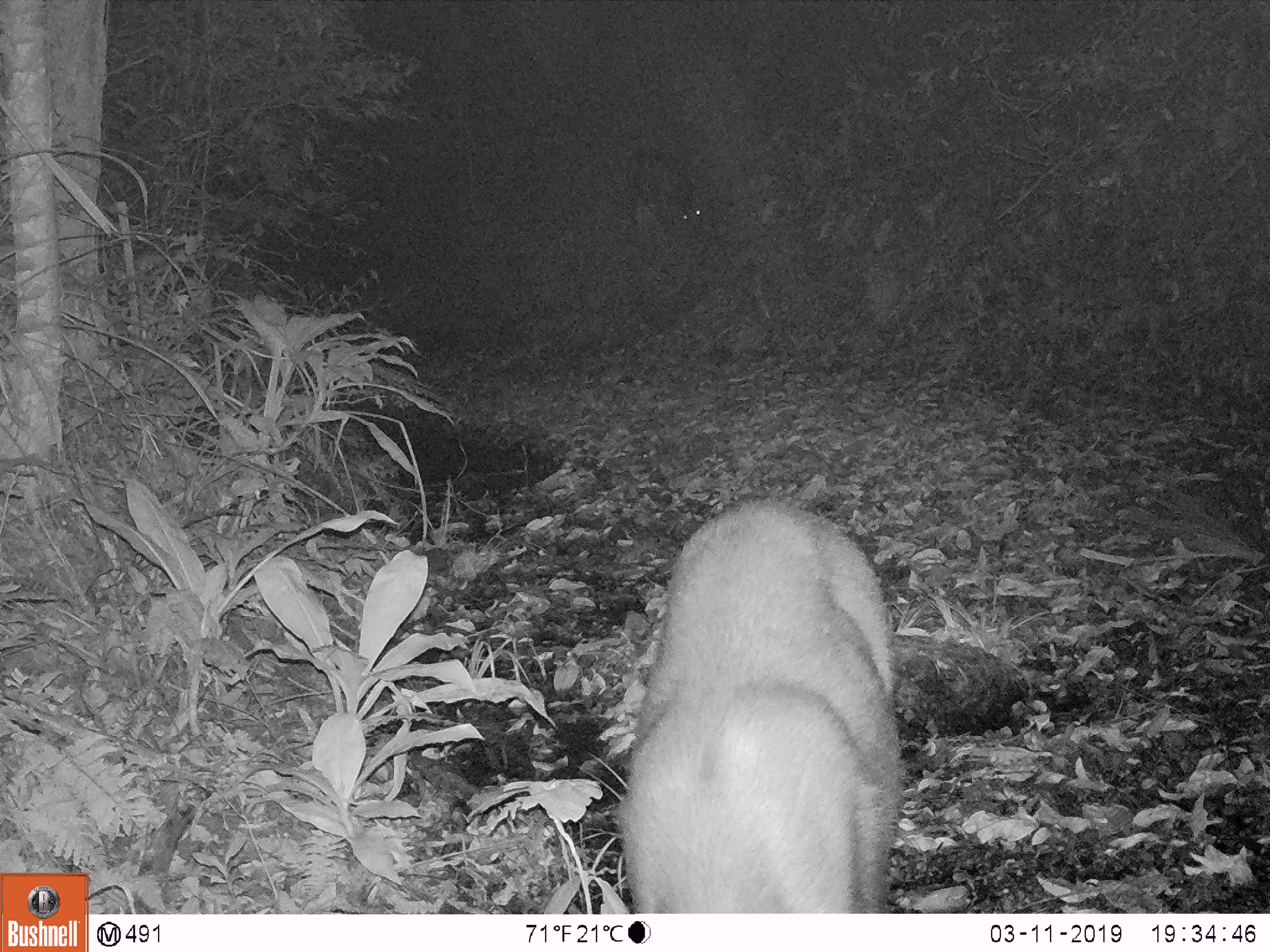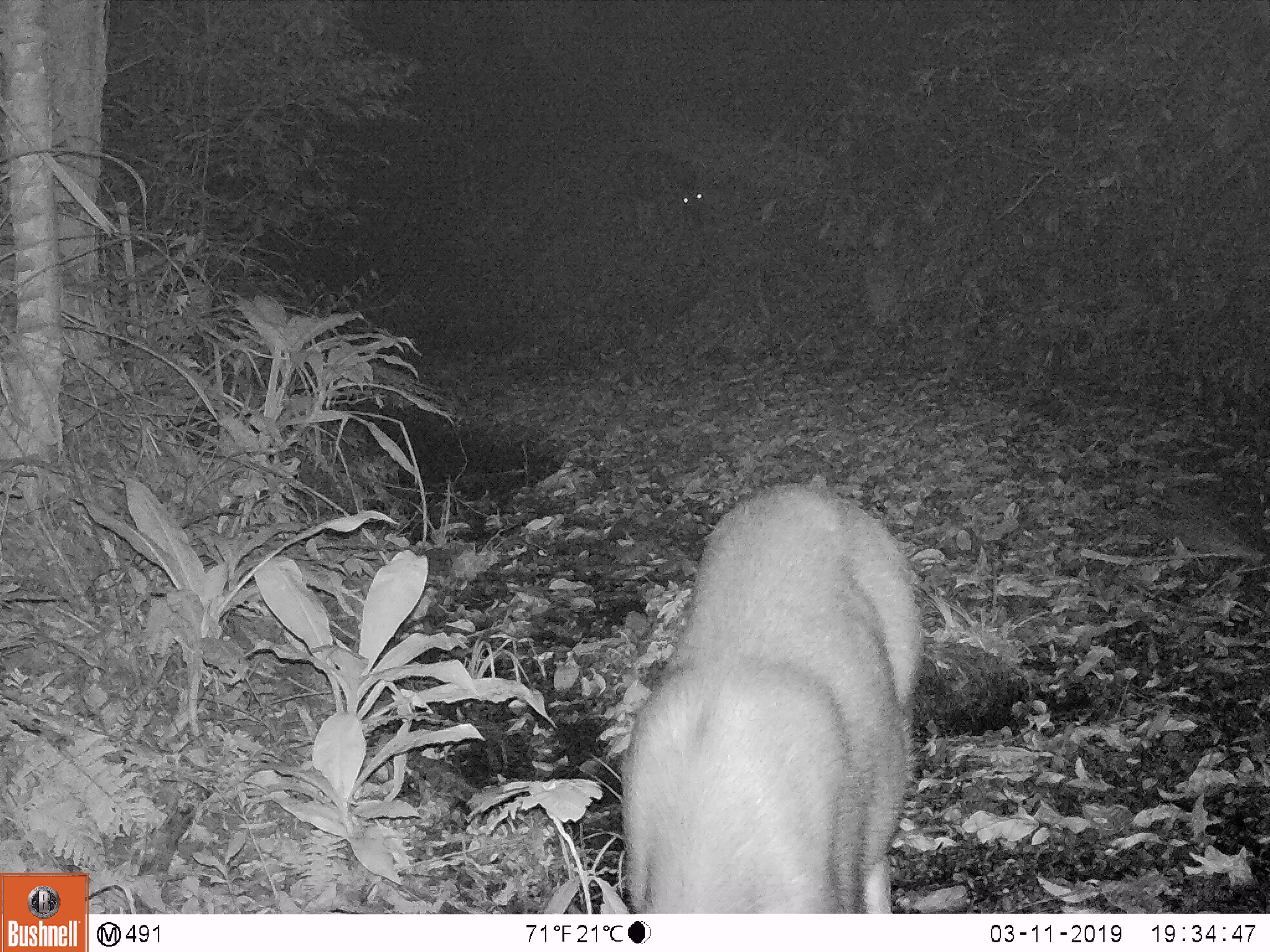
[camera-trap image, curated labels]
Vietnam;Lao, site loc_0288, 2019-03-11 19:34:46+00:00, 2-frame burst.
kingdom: Animalia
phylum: Chordata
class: Mammalia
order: Artiodactyla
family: Cervidae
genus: Rusa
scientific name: Rusa unicolor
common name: sambar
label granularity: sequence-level